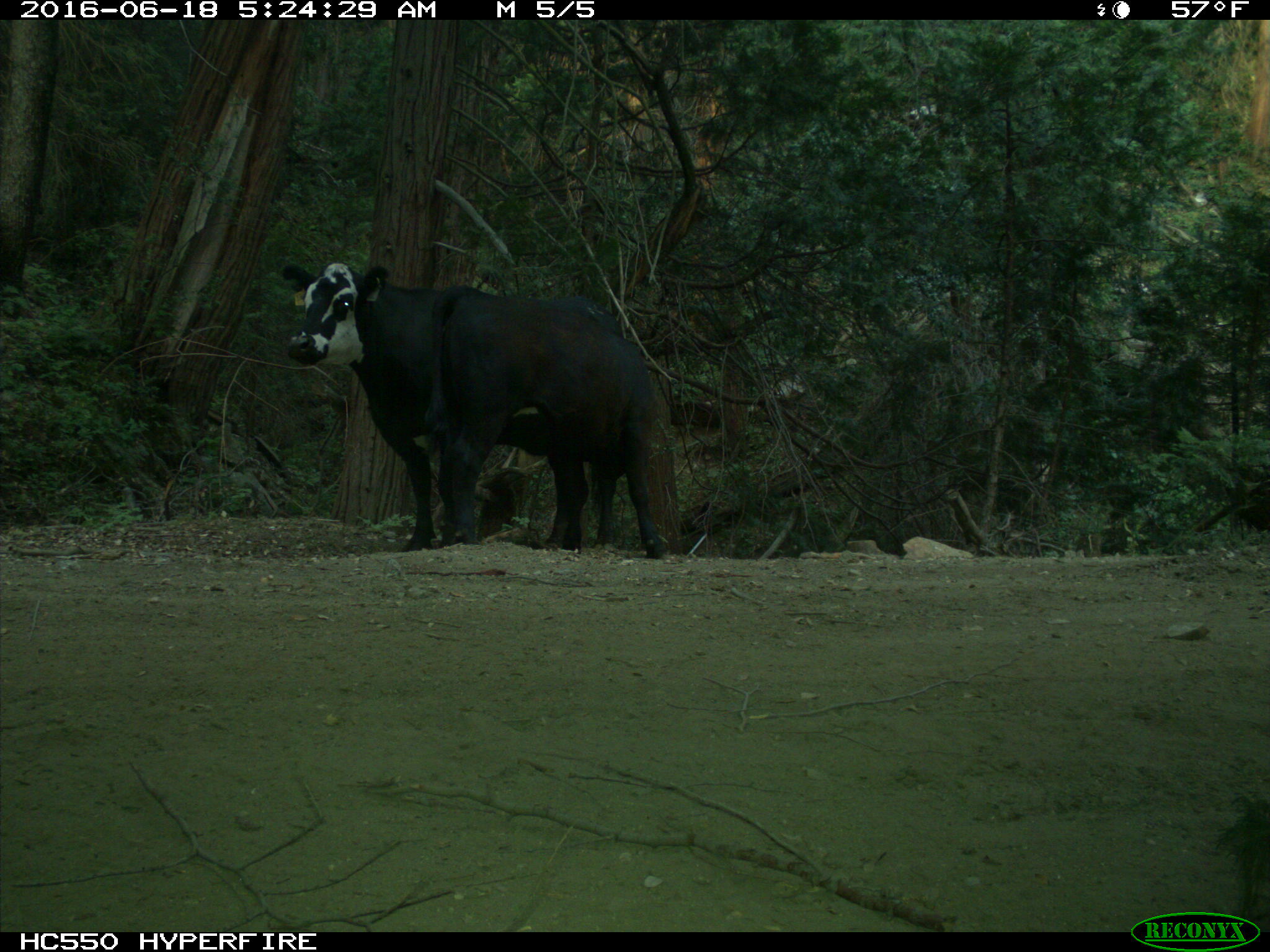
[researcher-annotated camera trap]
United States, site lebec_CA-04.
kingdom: Animalia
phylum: Chordata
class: Mammalia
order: Artiodactyla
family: Bovidae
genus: Bos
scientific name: Bos taurus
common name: domestic cow